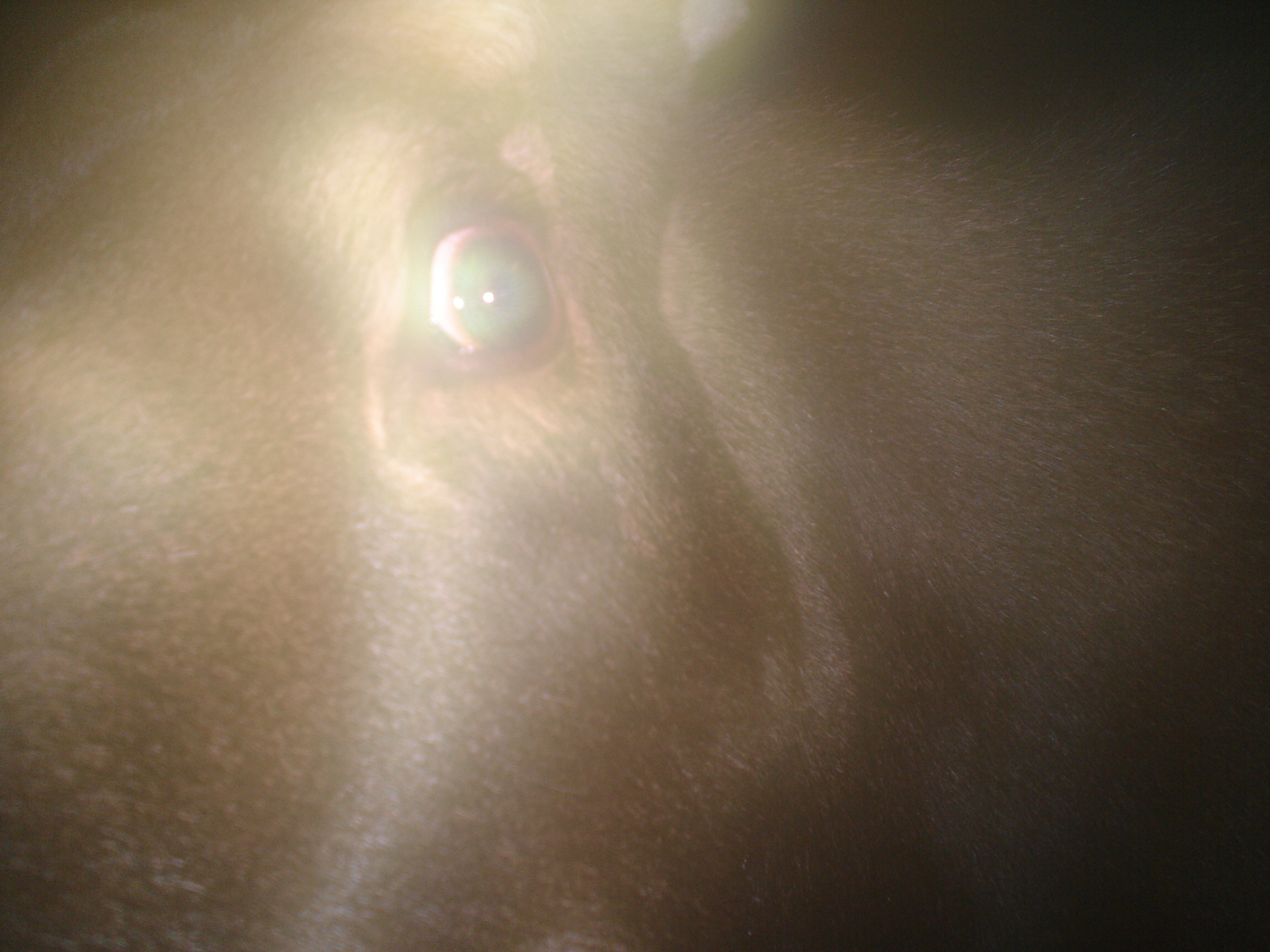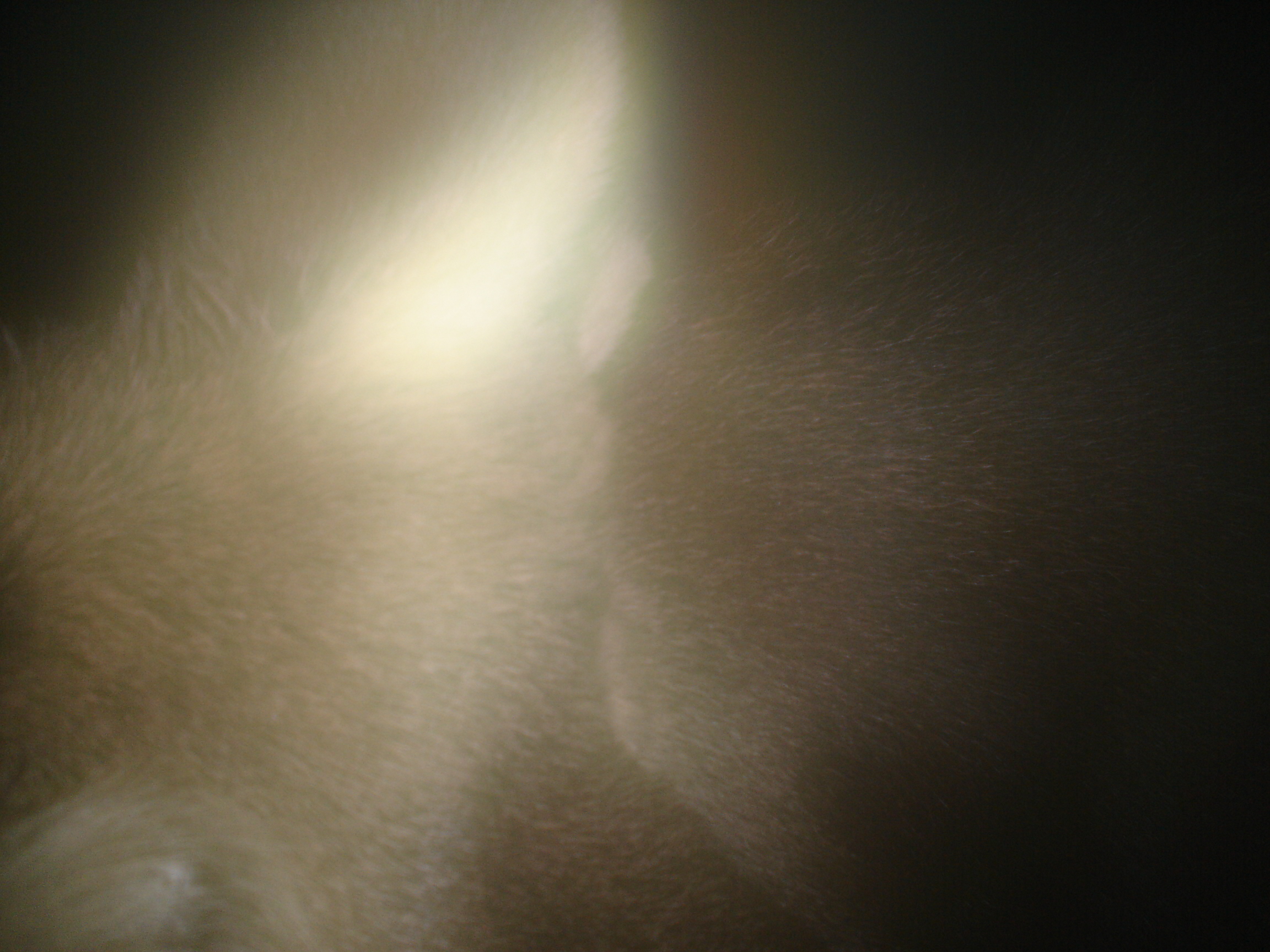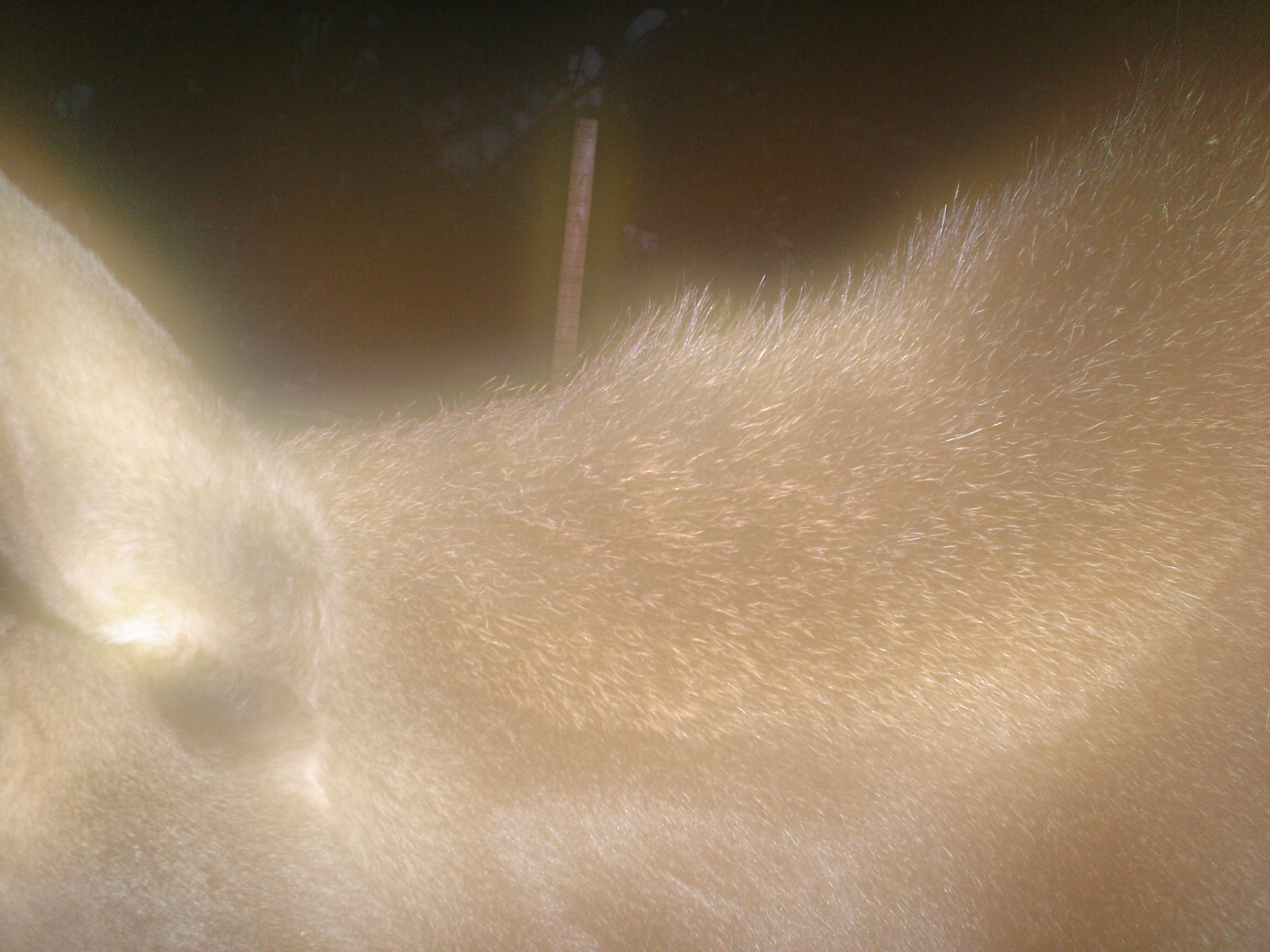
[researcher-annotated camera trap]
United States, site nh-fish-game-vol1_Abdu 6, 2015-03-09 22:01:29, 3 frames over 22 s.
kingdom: Animalia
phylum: Chordata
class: Mammalia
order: Artiodactyla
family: Cervidae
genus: Alces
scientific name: Alces alces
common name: moose